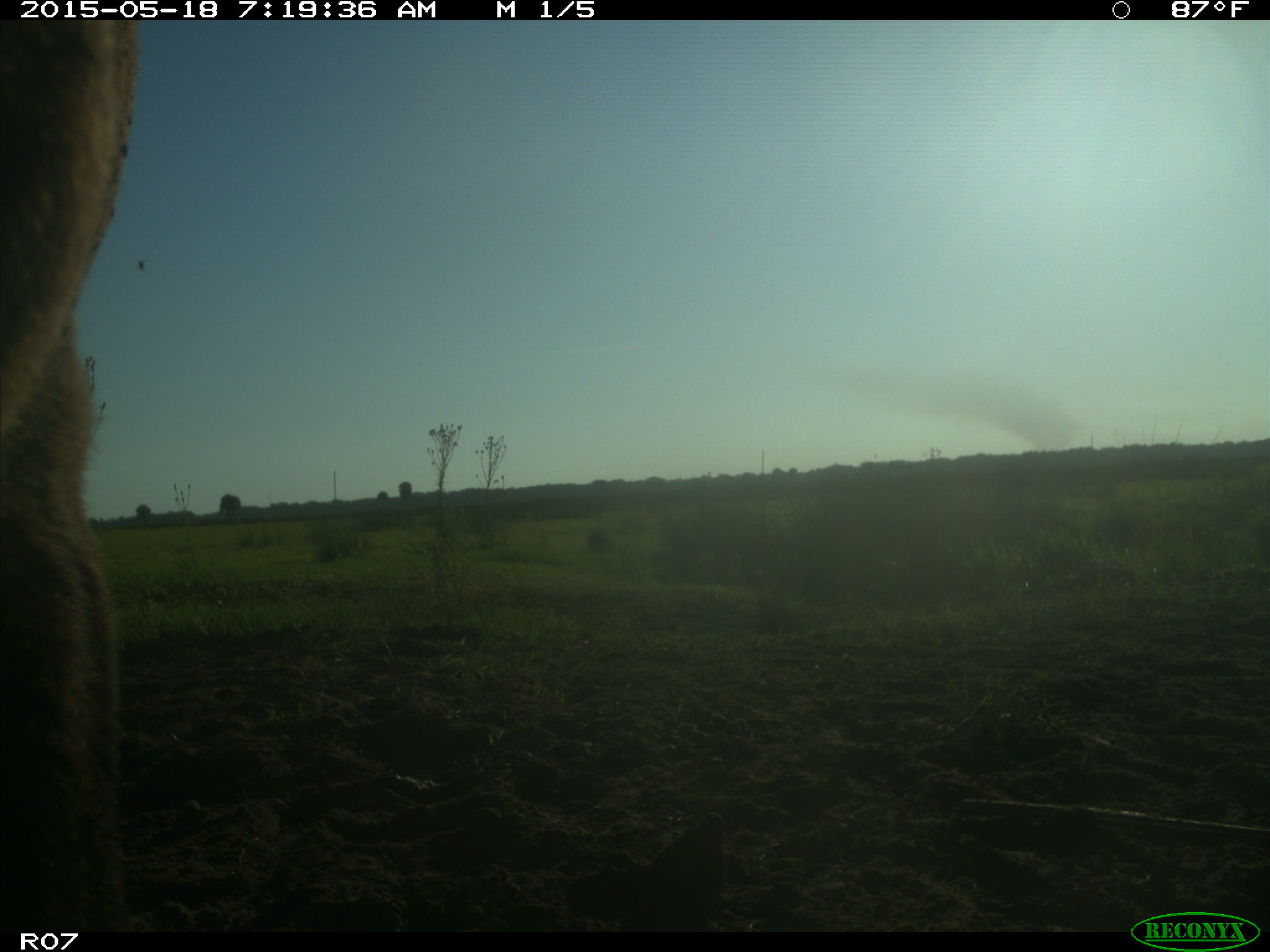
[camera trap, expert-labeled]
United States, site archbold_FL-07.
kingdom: Animalia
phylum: Chordata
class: Mammalia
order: Artiodactyla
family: Bovidae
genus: Bos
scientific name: Bos taurus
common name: domestic cow